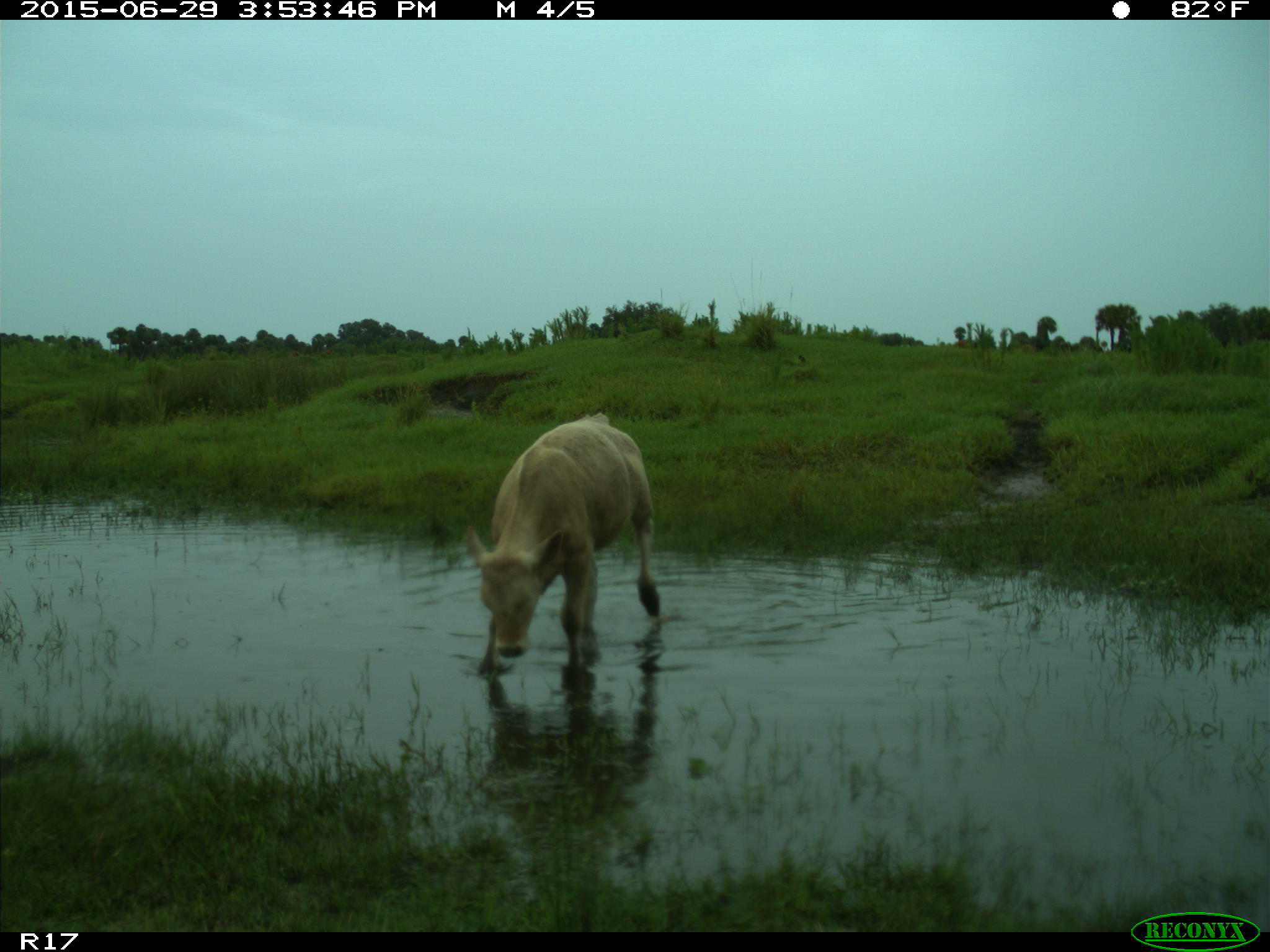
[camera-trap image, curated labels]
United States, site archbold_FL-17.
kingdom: Animalia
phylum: Chordata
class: Mammalia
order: Artiodactyla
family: Bovidae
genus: Bos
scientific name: Bos taurus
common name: domestic cow